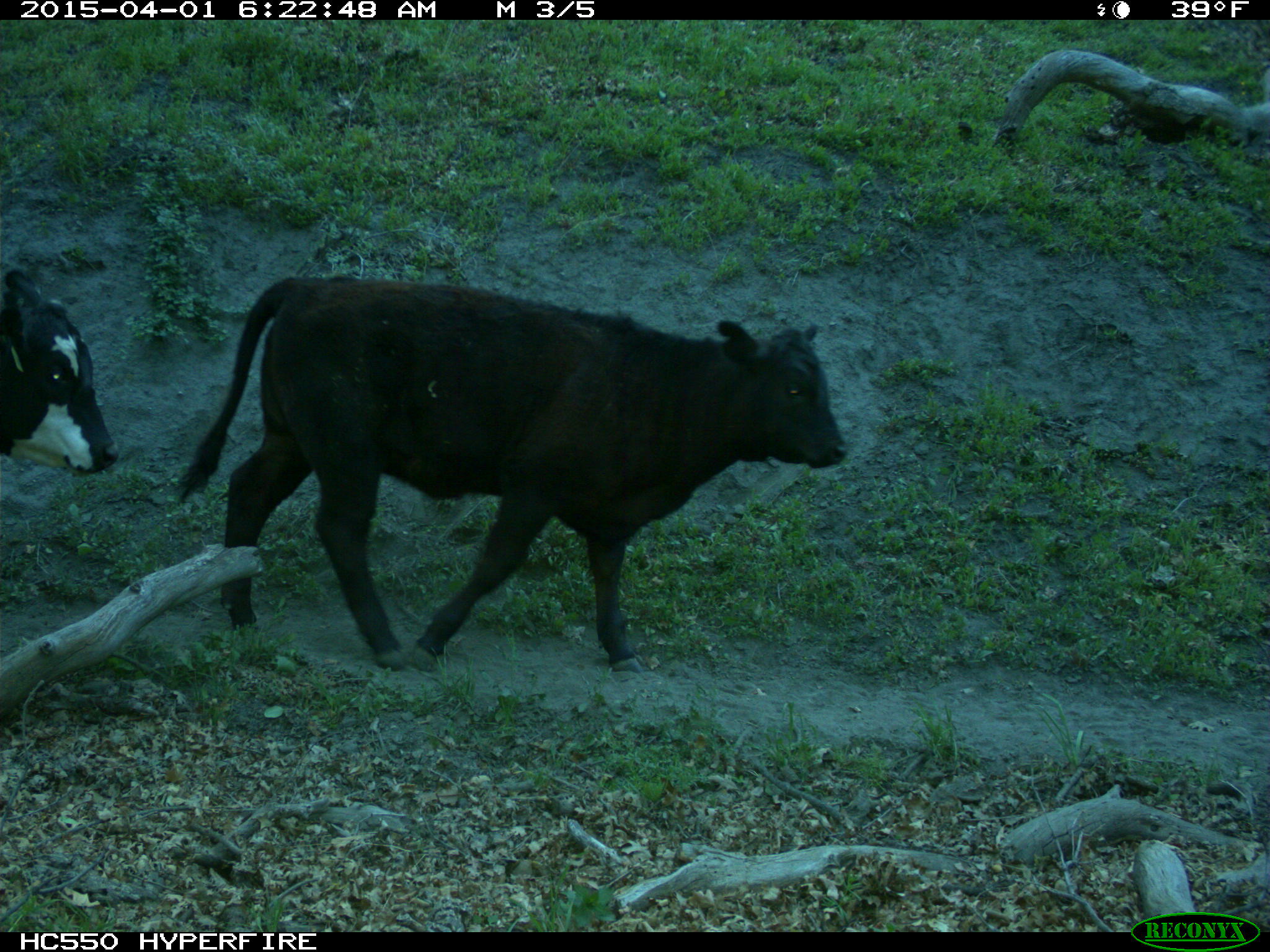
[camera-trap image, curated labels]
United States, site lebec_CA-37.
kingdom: Animalia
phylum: Chordata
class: Mammalia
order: Artiodactyla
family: Bovidae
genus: Bos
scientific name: Bos taurus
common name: domestic cow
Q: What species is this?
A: Bos taurus (domestic cow).